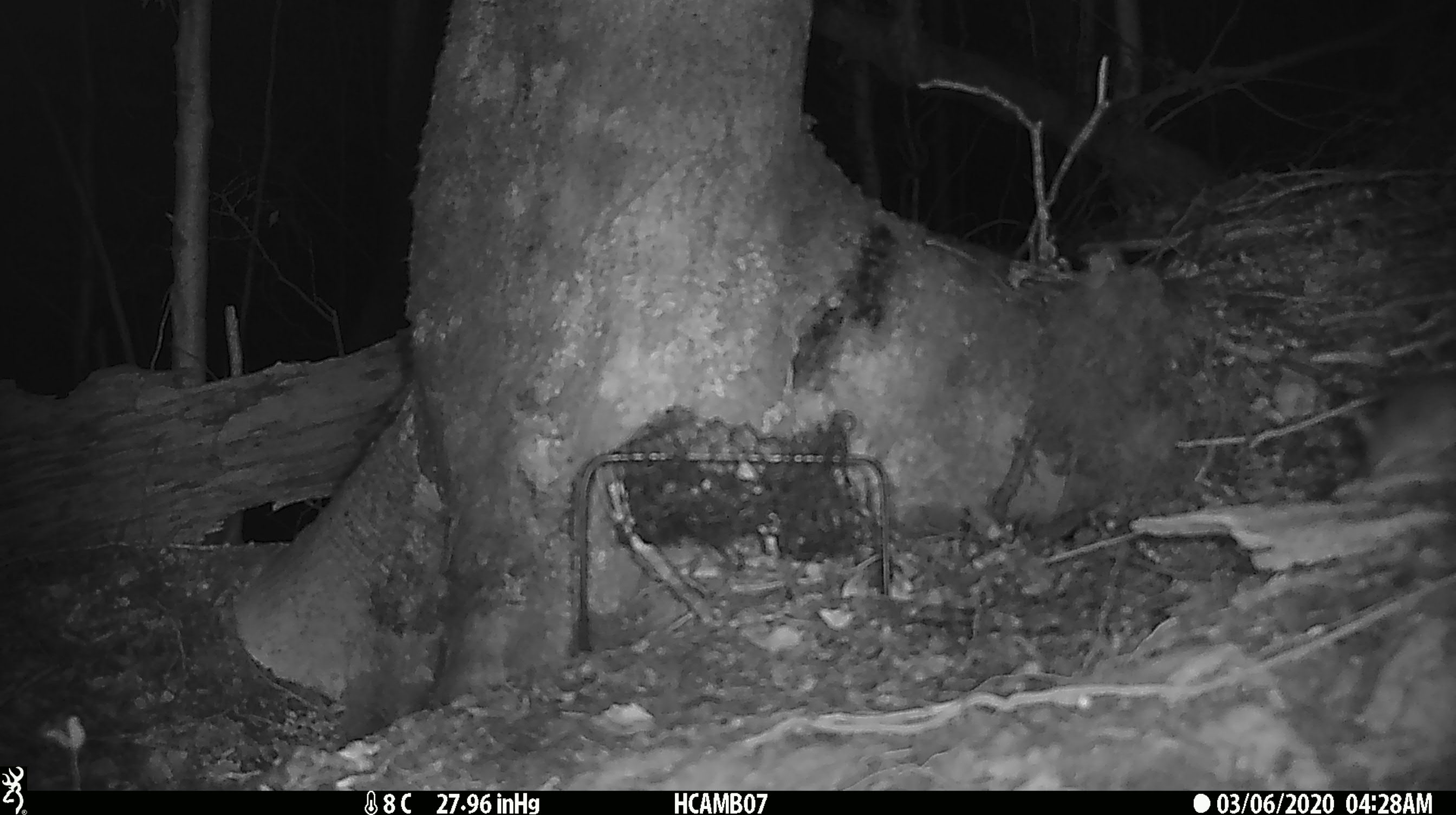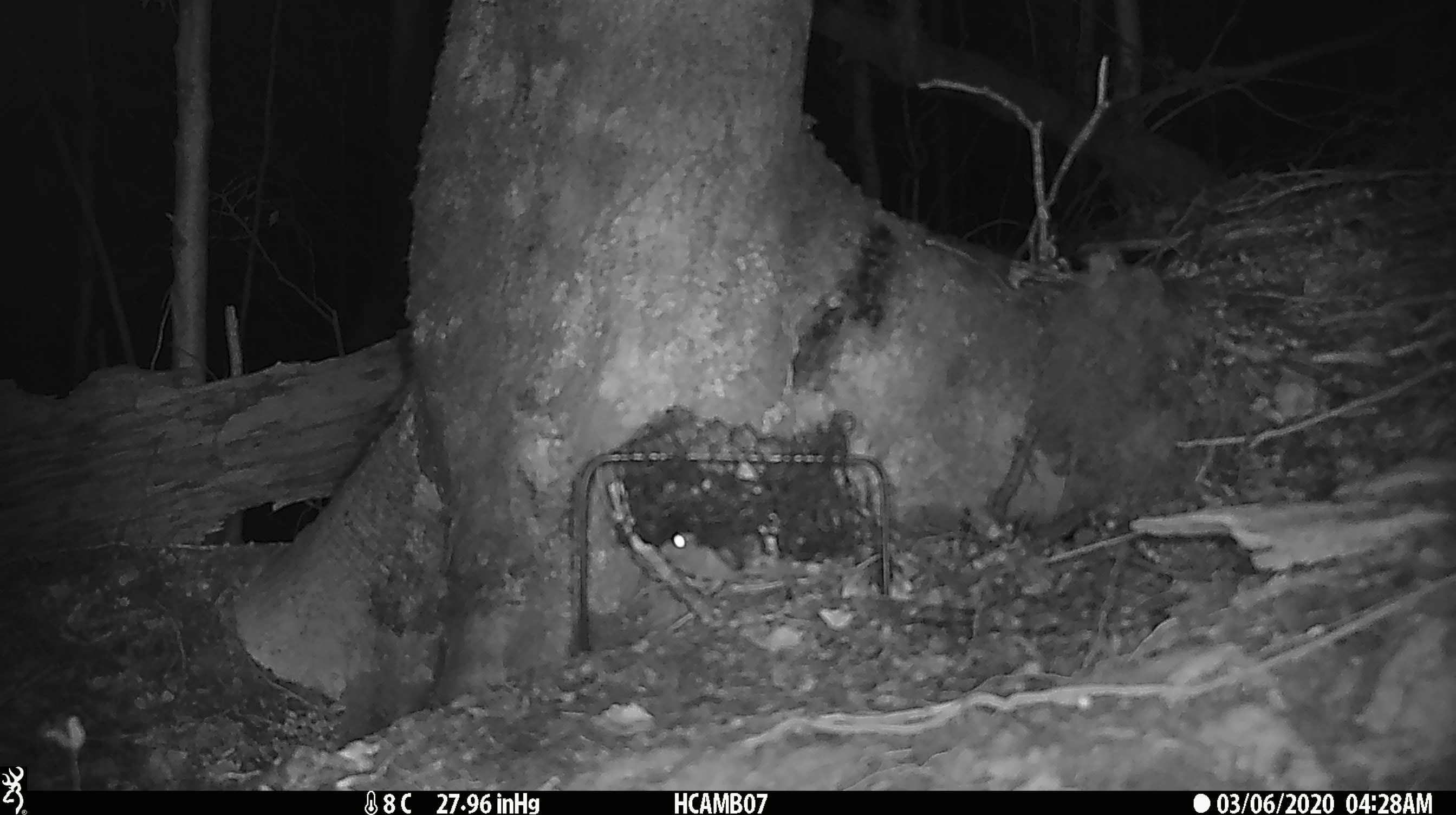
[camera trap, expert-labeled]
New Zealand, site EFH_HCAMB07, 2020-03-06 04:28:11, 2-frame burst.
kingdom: Animalia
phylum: Chordata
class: Mammalia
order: Rodentia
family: Muridae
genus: Mus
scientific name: Mus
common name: mouse